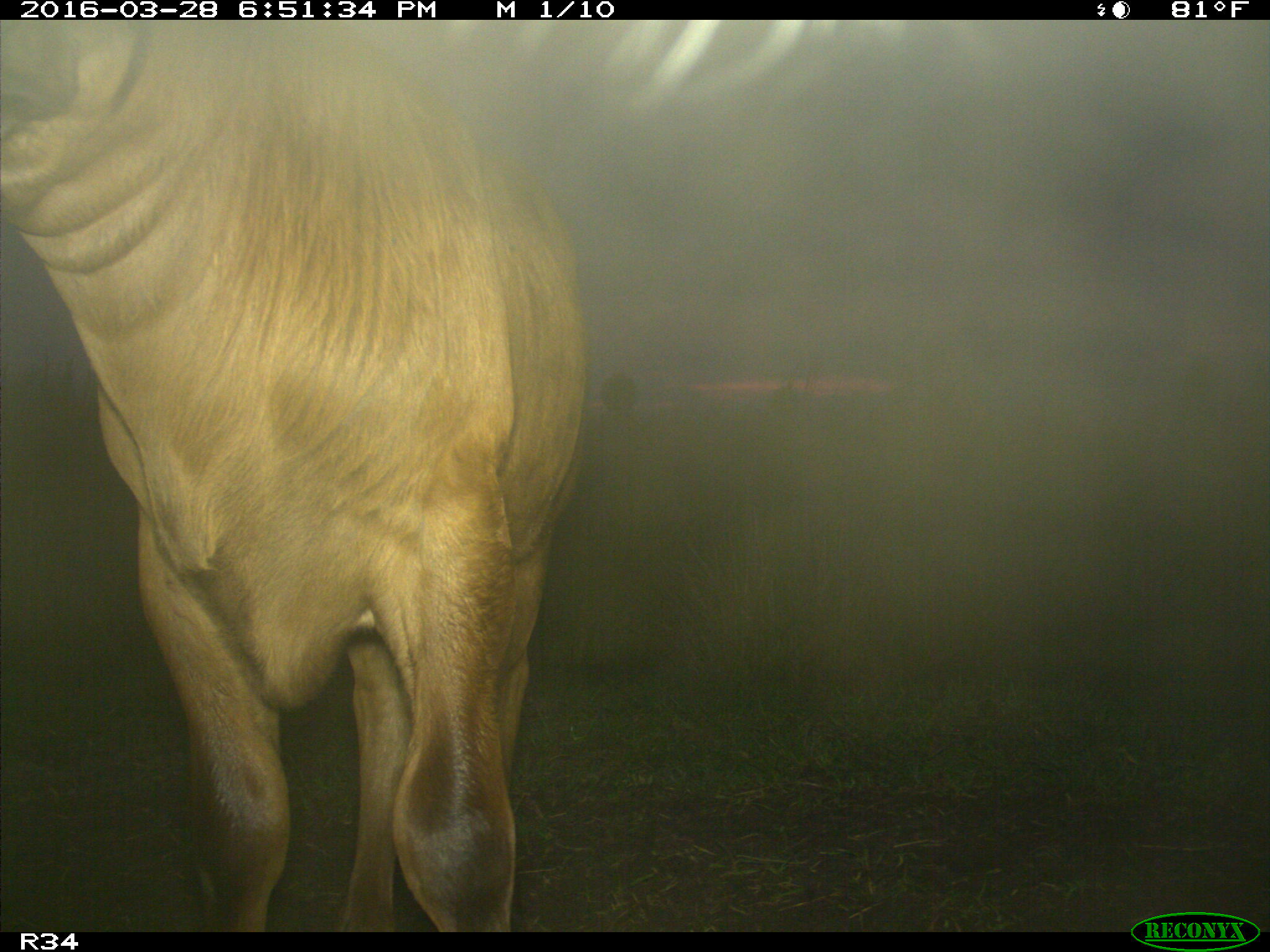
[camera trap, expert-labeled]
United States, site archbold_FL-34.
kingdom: Animalia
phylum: Chordata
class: Mammalia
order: Artiodactyla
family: Bovidae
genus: Bos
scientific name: Bos taurus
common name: domestic cow